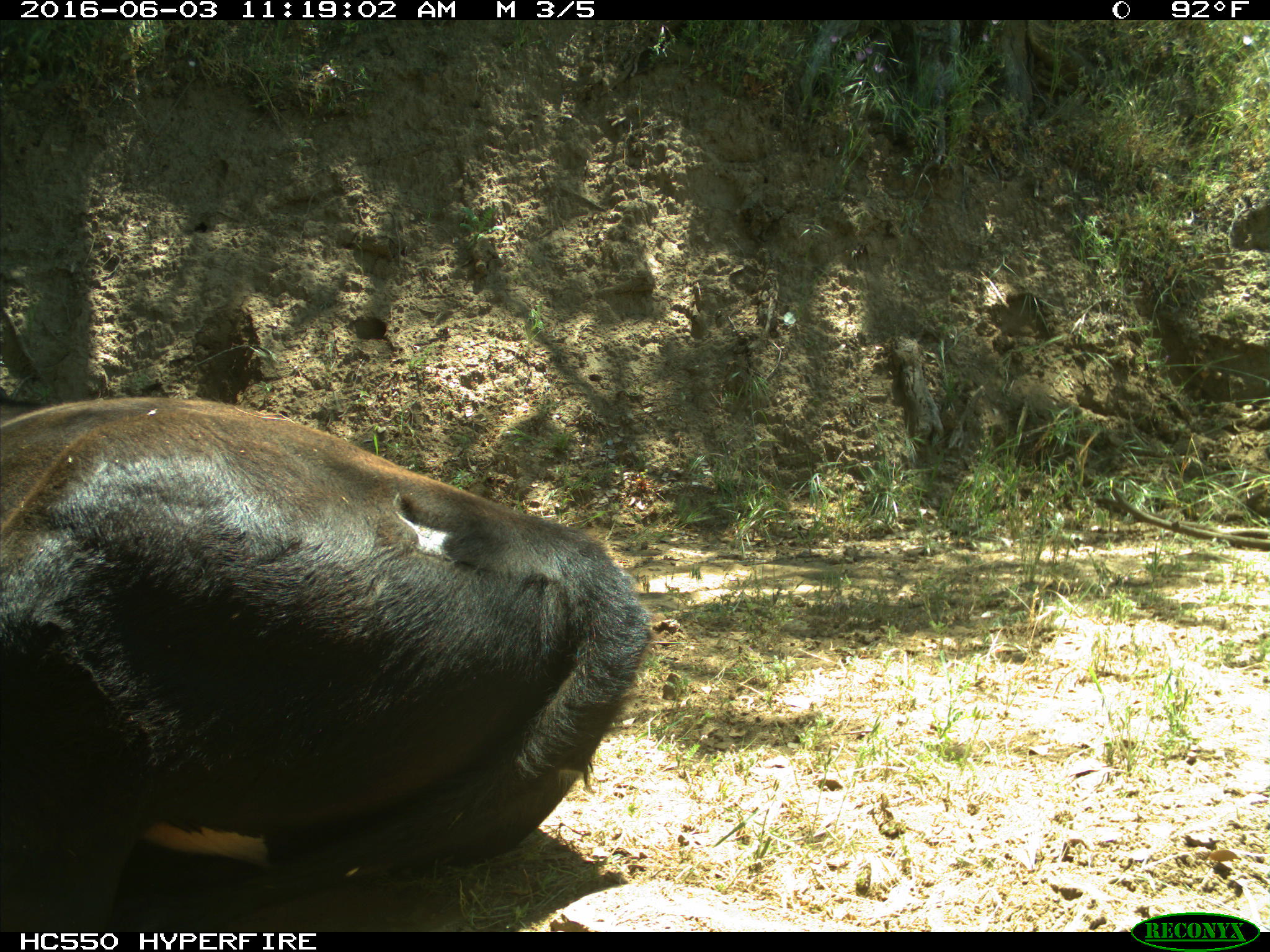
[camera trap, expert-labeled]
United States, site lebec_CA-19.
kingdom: Animalia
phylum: Chordata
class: Mammalia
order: Artiodactyla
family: Bovidae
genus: Bos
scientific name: Bos taurus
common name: domestic cow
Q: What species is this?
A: Bos taurus (domestic cow).